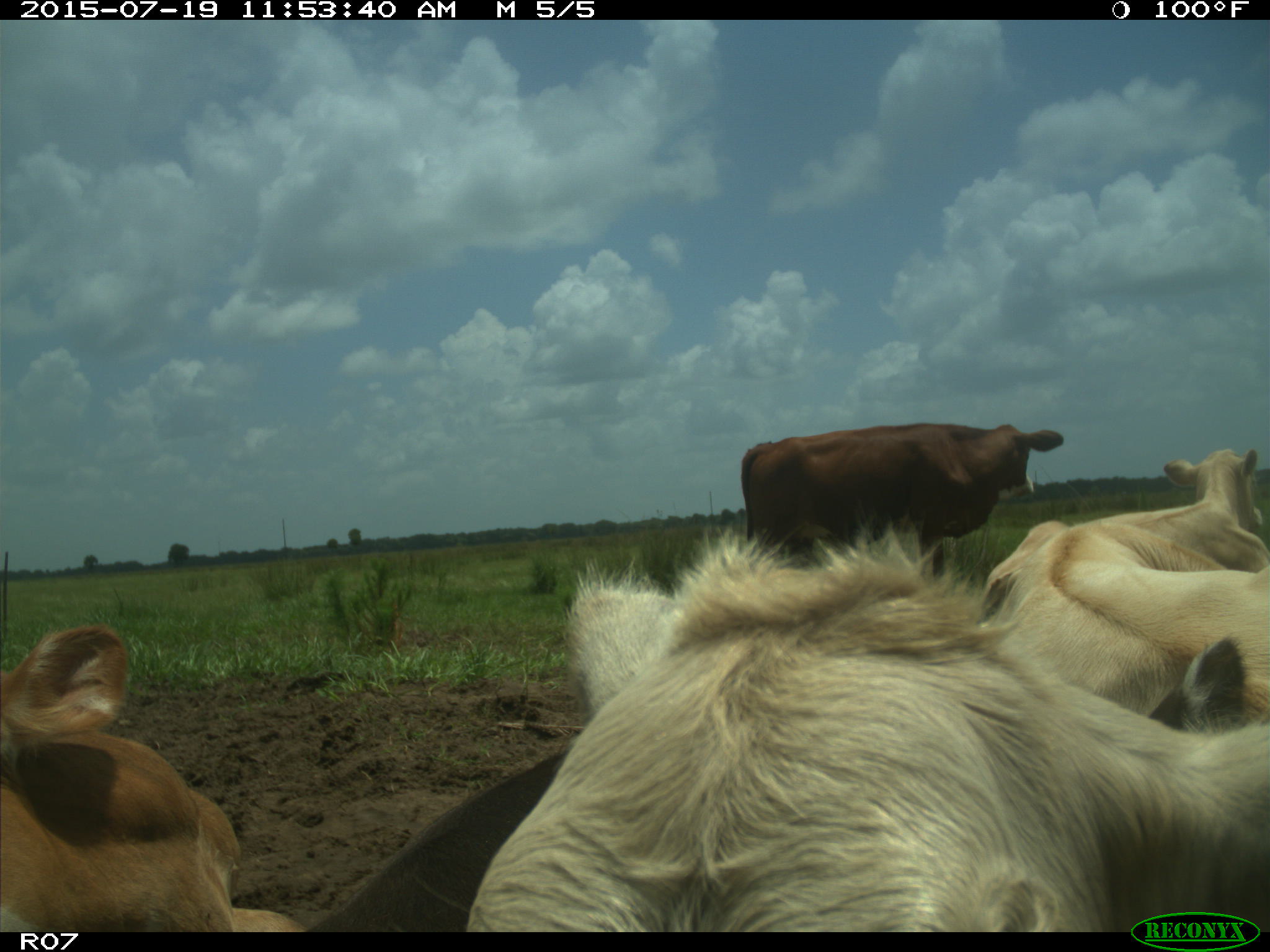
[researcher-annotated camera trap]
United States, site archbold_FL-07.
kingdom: Animalia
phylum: Chordata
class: Mammalia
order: Artiodactyla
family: Bovidae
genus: Bos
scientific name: Bos taurus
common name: domestic cow